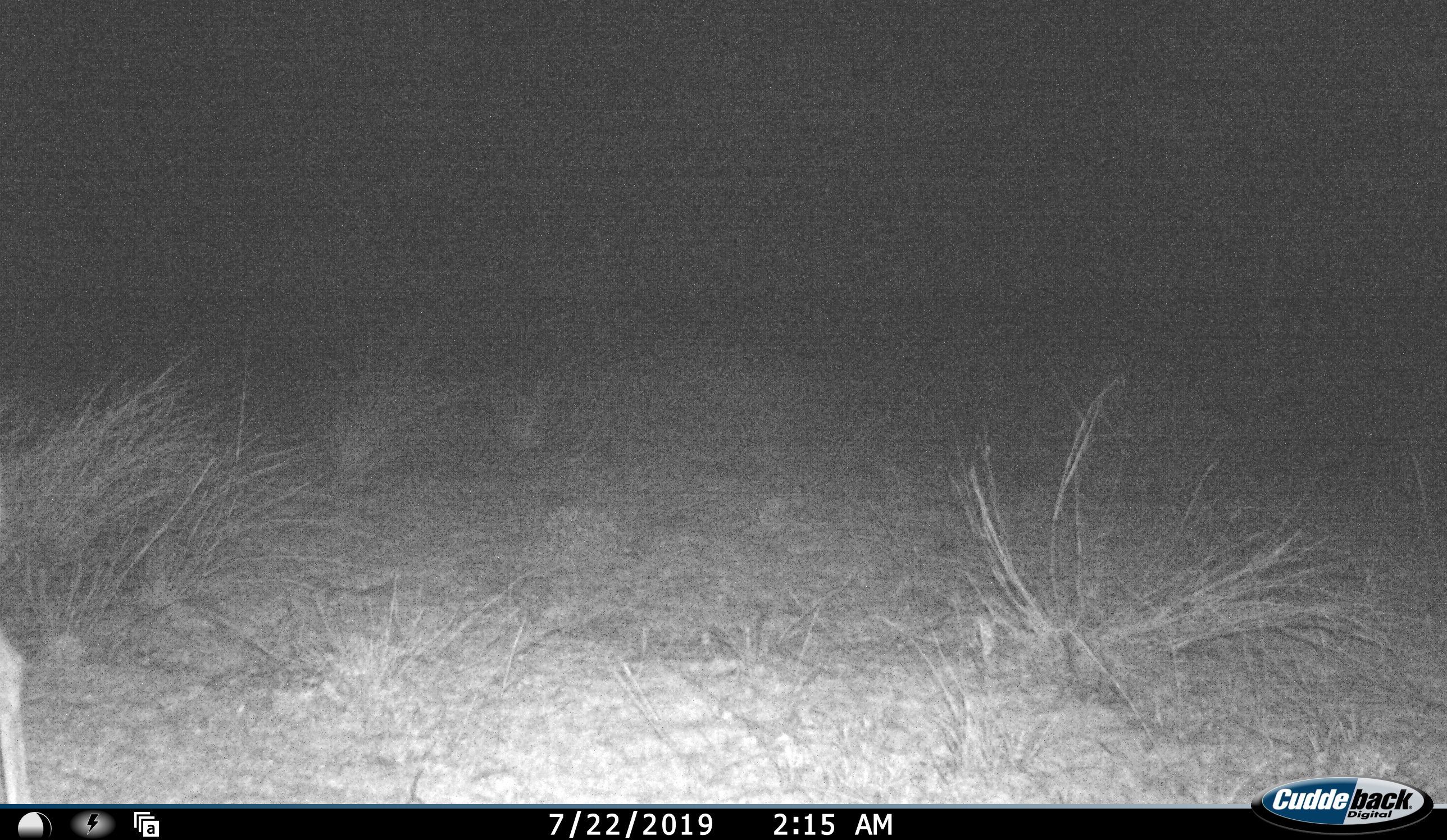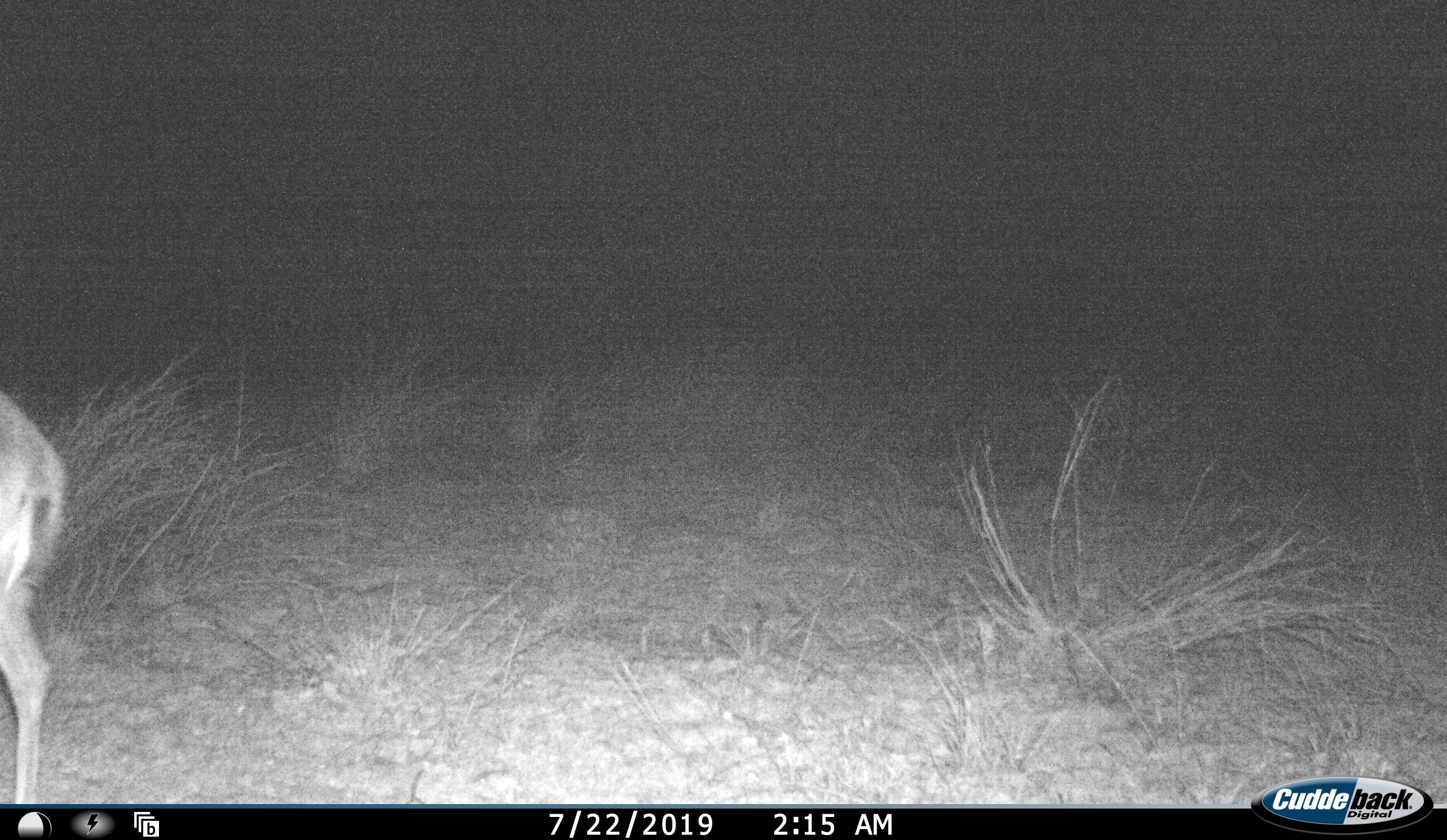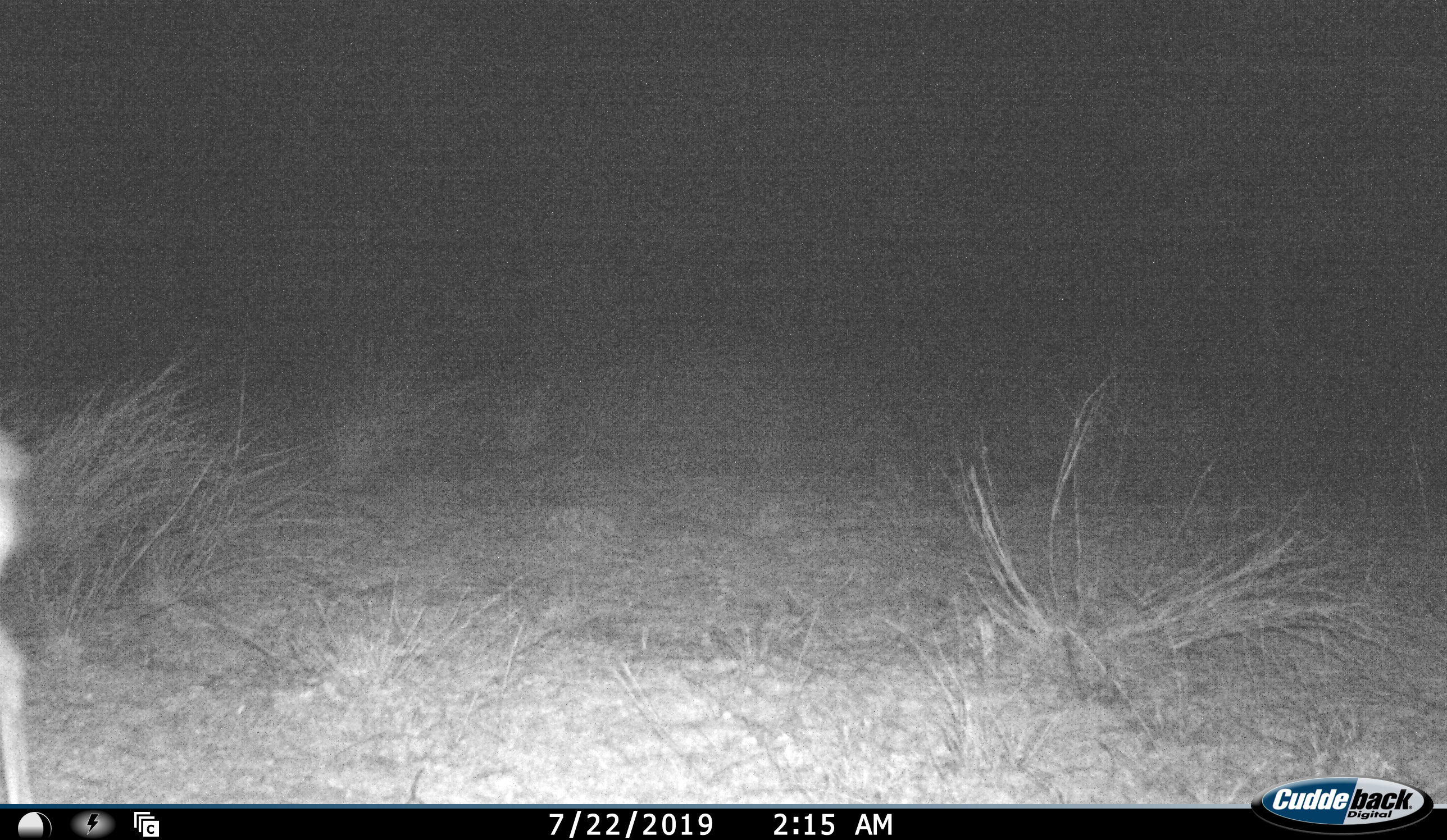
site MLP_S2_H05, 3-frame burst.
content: unidentified animal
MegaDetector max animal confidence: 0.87